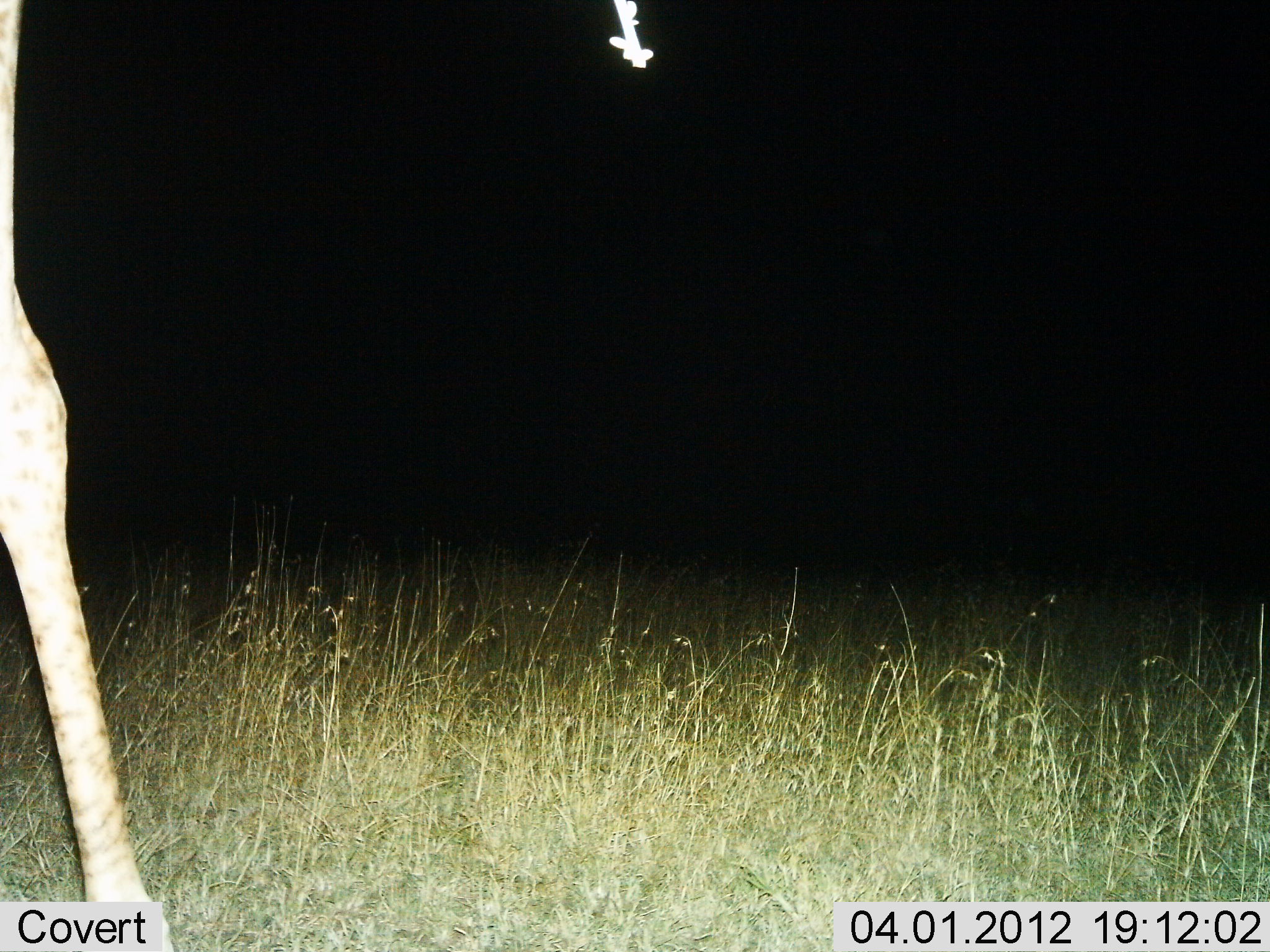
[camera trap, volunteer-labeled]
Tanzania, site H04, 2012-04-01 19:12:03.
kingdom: Animalia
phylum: Chordata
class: Mammalia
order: Artiodactyla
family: Giraffidae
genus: Giraffa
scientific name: Giraffa camelopardalis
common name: giraffe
Giraffe (Giraffa camelopardalis), count 1. Behavior (volunteer vote fractions): standing 90%, resting 0%, moving 10%, interacting 0%. Young present (vote fraction): 0%. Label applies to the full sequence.